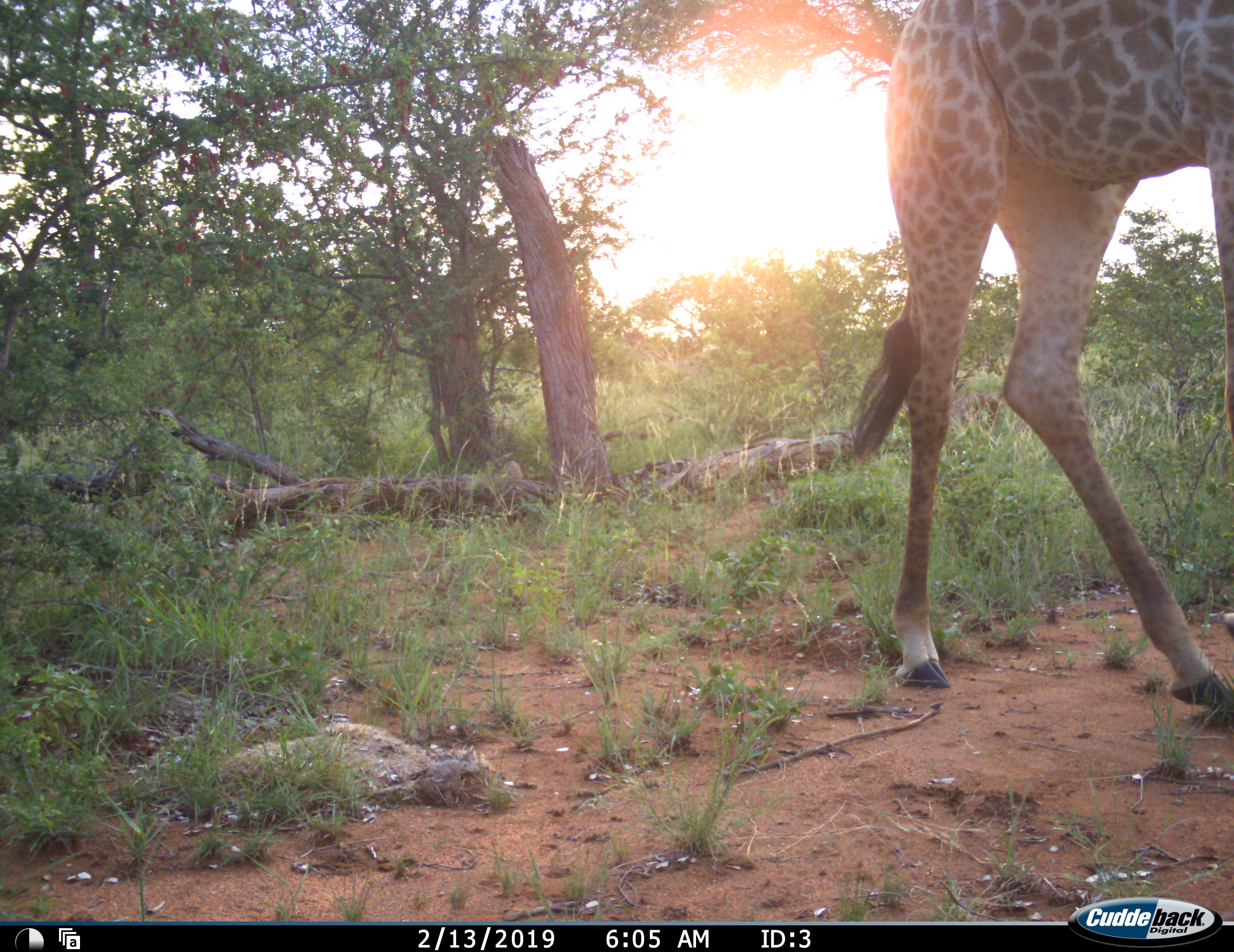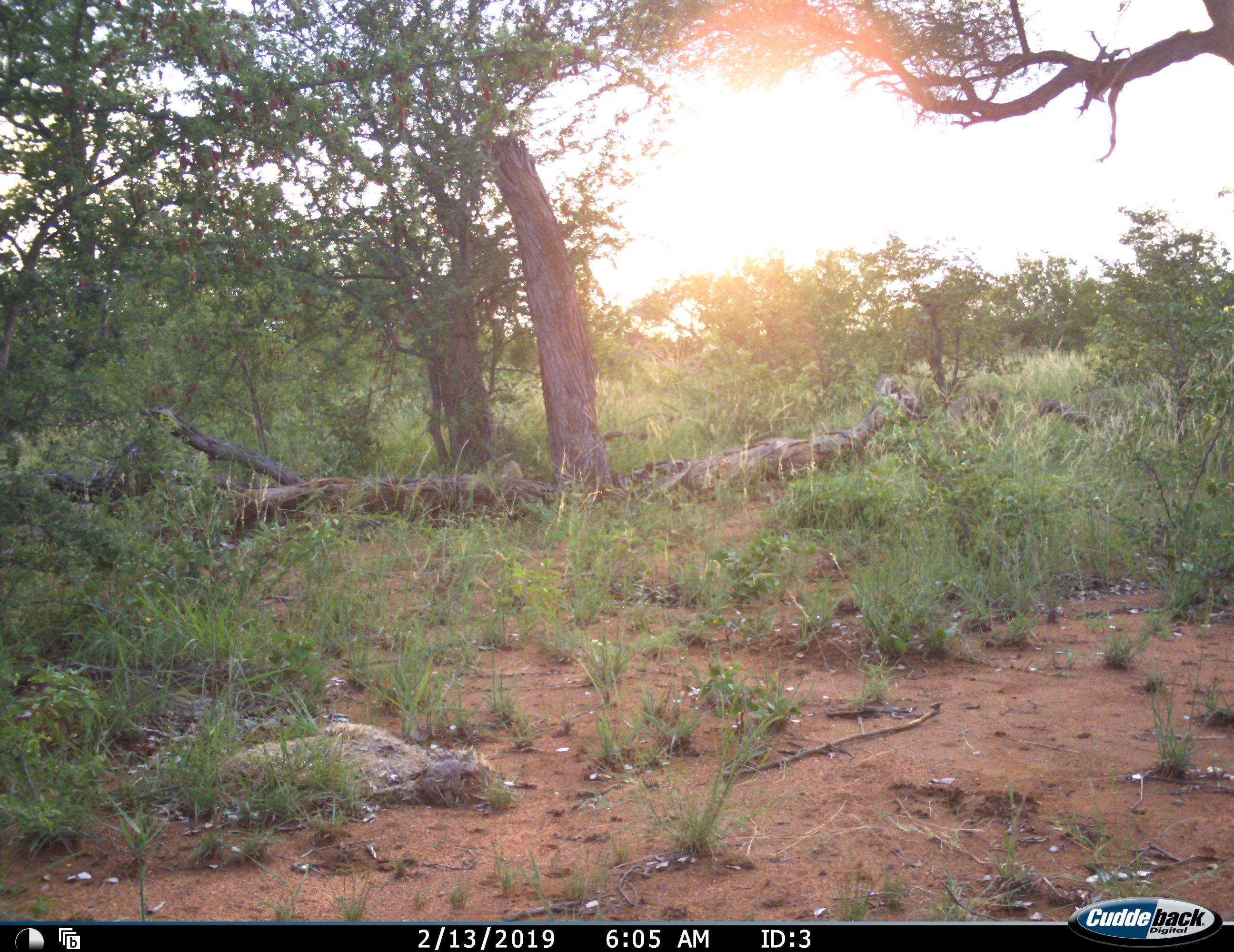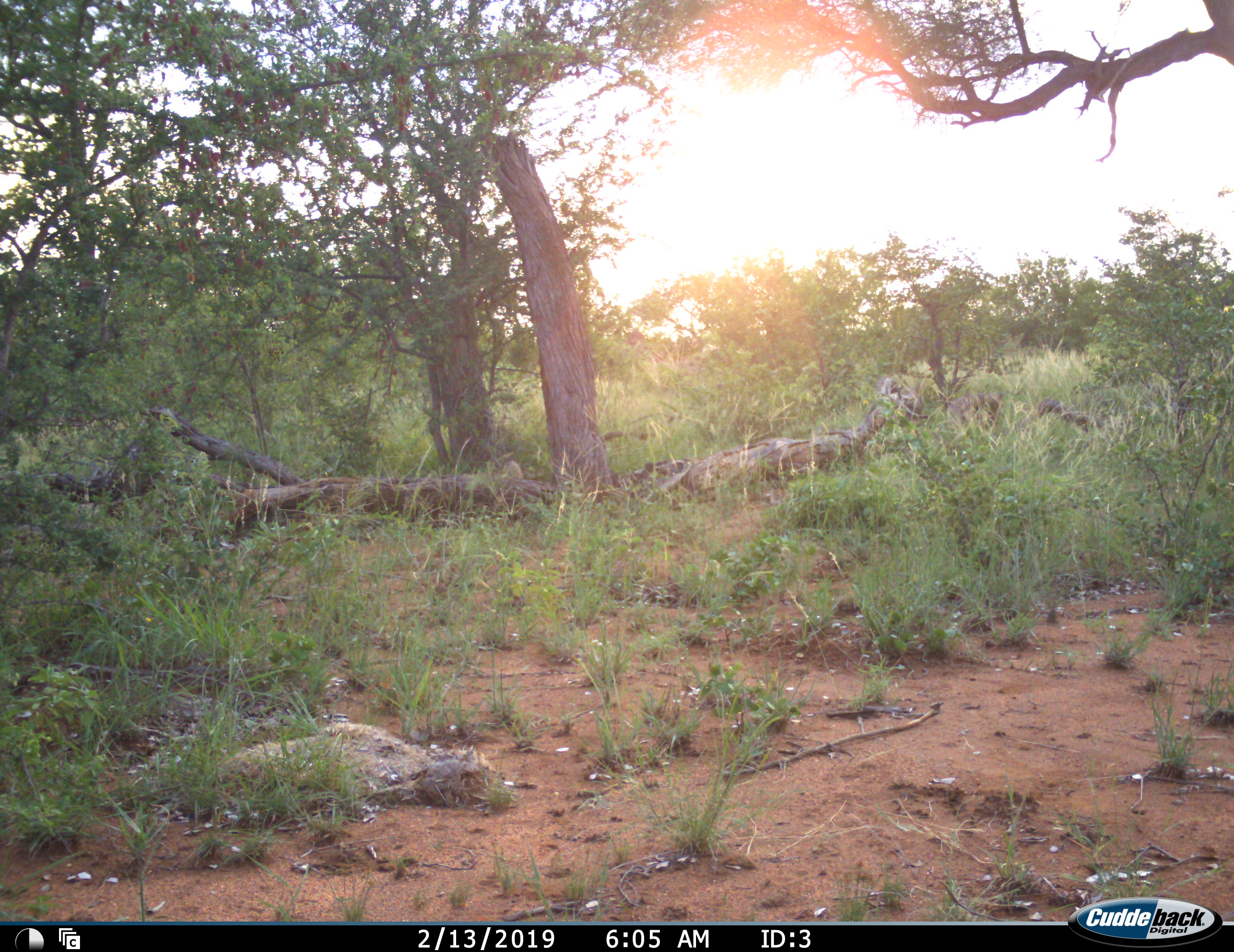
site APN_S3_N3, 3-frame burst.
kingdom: Animalia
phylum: Chordata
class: Mammalia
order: Artiodactyla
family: Giraffidae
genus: Giraffa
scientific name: Giraffa camelopardalis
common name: giraffe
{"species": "giraffe (Giraffa camelopardalis)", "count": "1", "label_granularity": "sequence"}